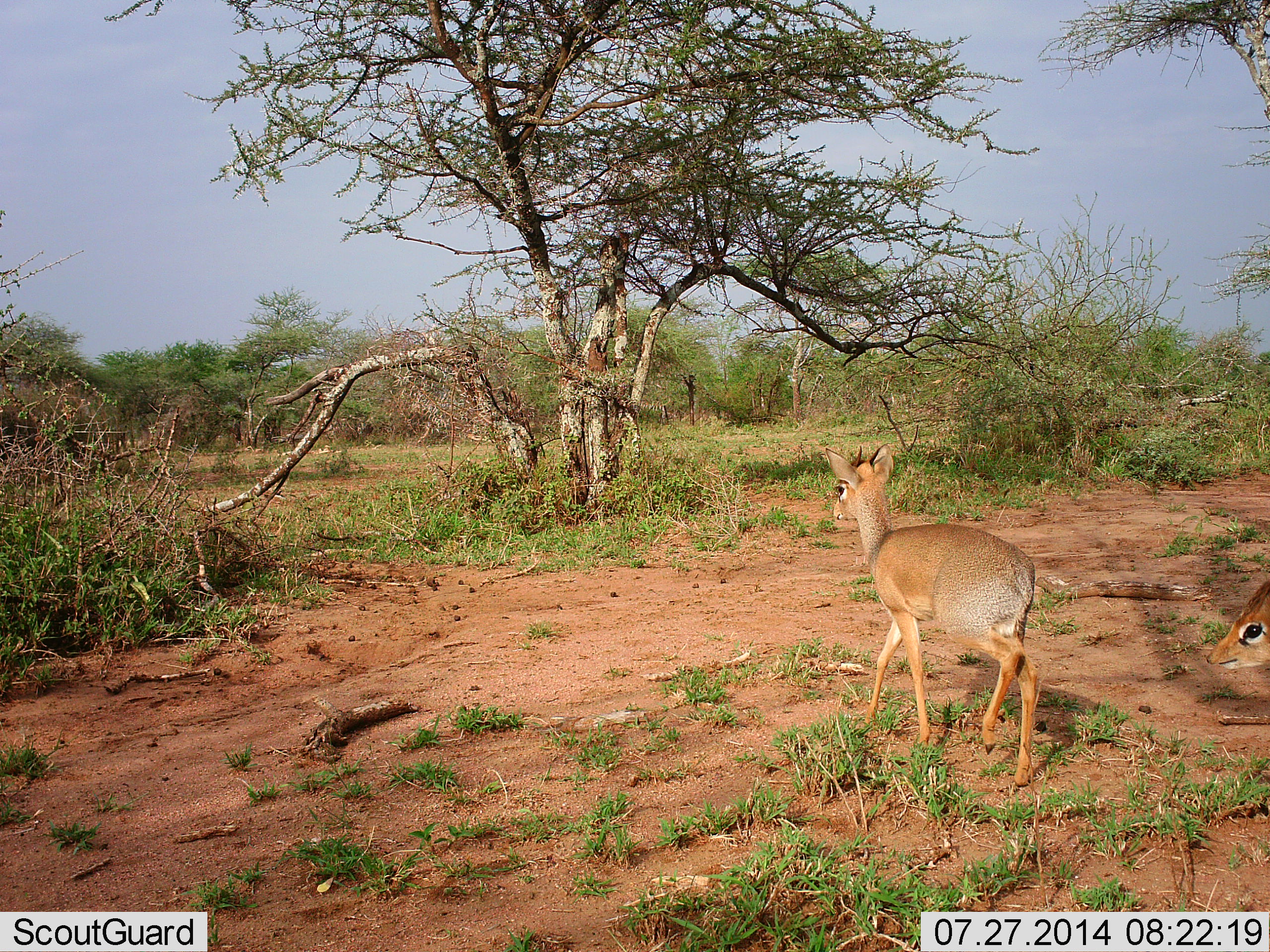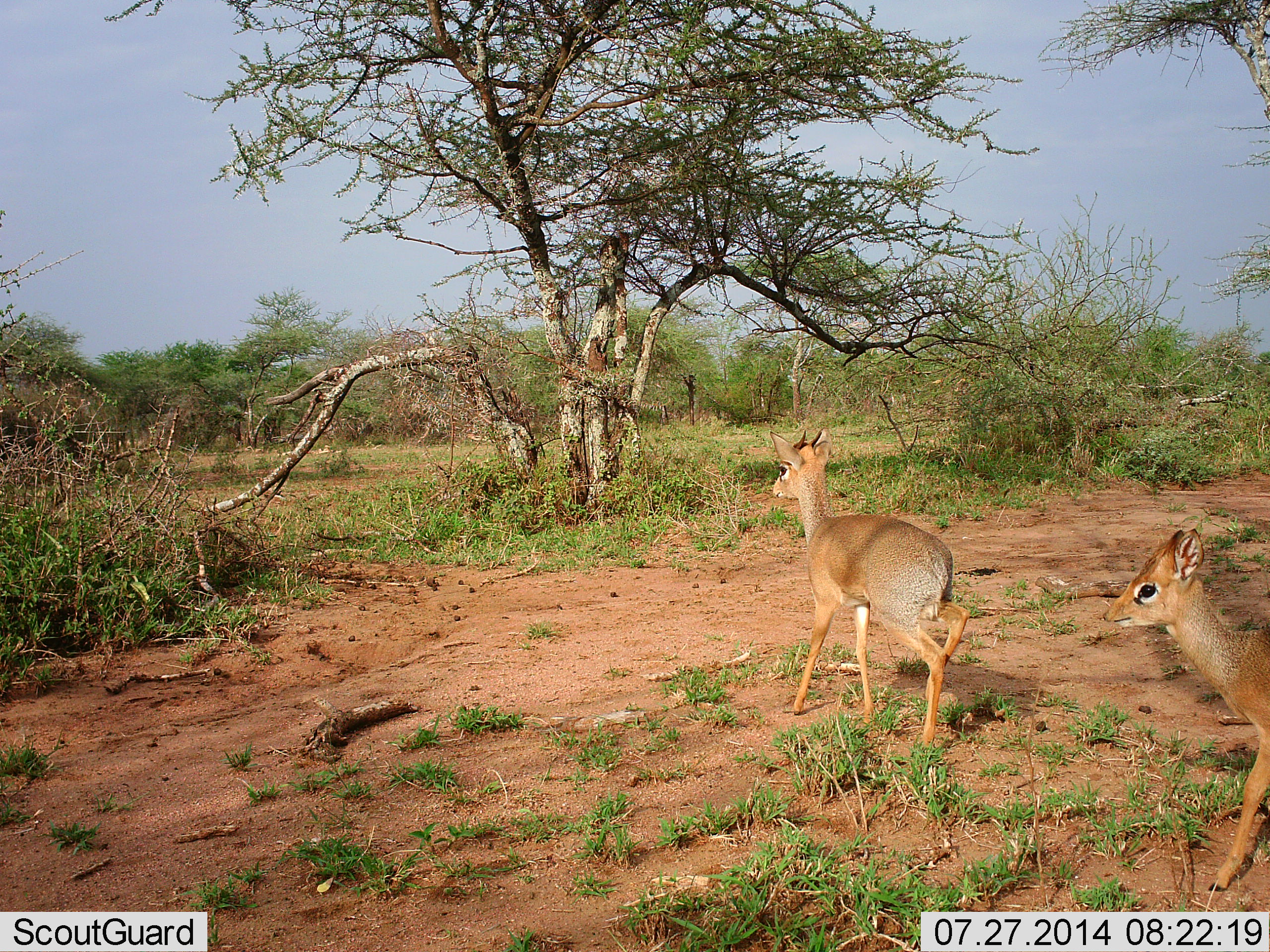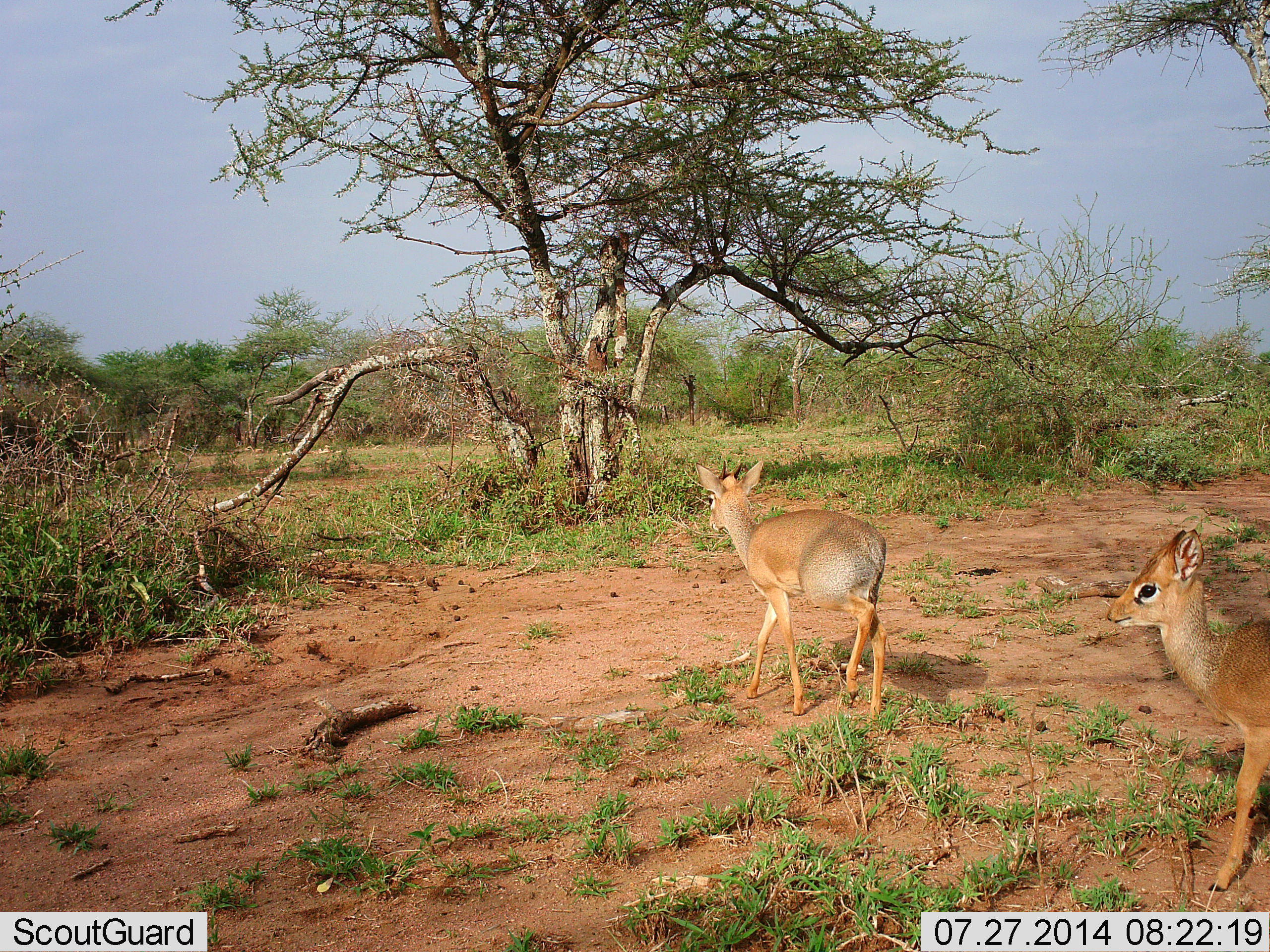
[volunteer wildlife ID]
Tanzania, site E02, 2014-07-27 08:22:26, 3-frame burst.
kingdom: Animalia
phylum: Chordata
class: Mammalia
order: Artiodactyla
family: Bovidae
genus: Madoqua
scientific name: Madoqua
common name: dikdik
Dikdik (Madoqua), count 2. Behavior (volunteer vote fractions): standing 0%, resting 0%, moving 100%, interacting 0%. Young present (vote fraction): 0%. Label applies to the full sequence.